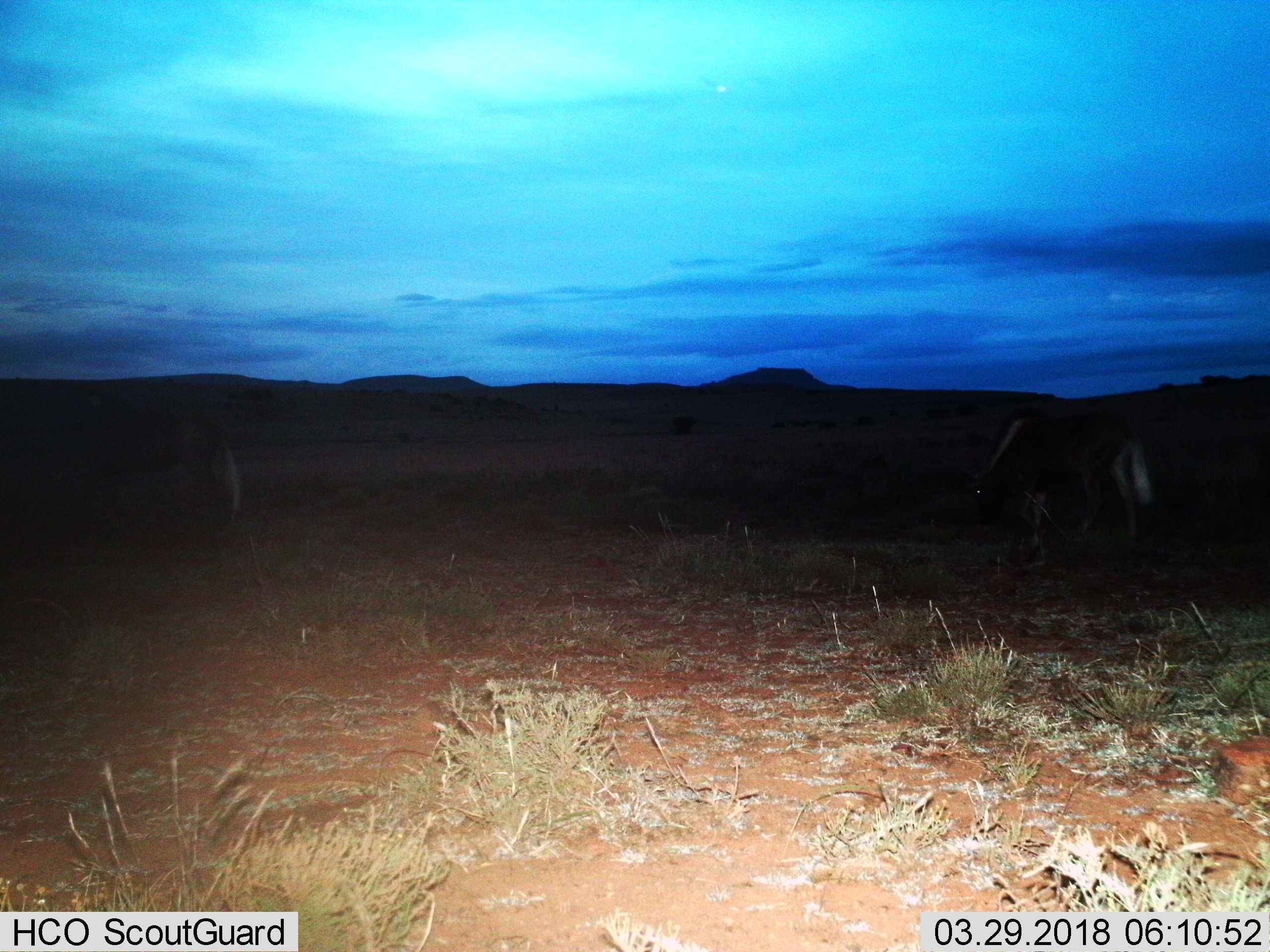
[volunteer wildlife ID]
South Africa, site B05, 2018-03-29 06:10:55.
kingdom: Animalia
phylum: Chordata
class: Mammalia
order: Artiodactyla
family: Bovidae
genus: Connochaetes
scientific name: Connochaetes gnou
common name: black wildebeest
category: wildebeestblack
Wildebeestblack (black wildebeest) (Connochaetes gnou), count 1. Behavior (volunteer vote fractions): standing 33%, resting 0%, moving 67%, interacting 0%. Young present (vote fraction): 0%. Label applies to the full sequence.